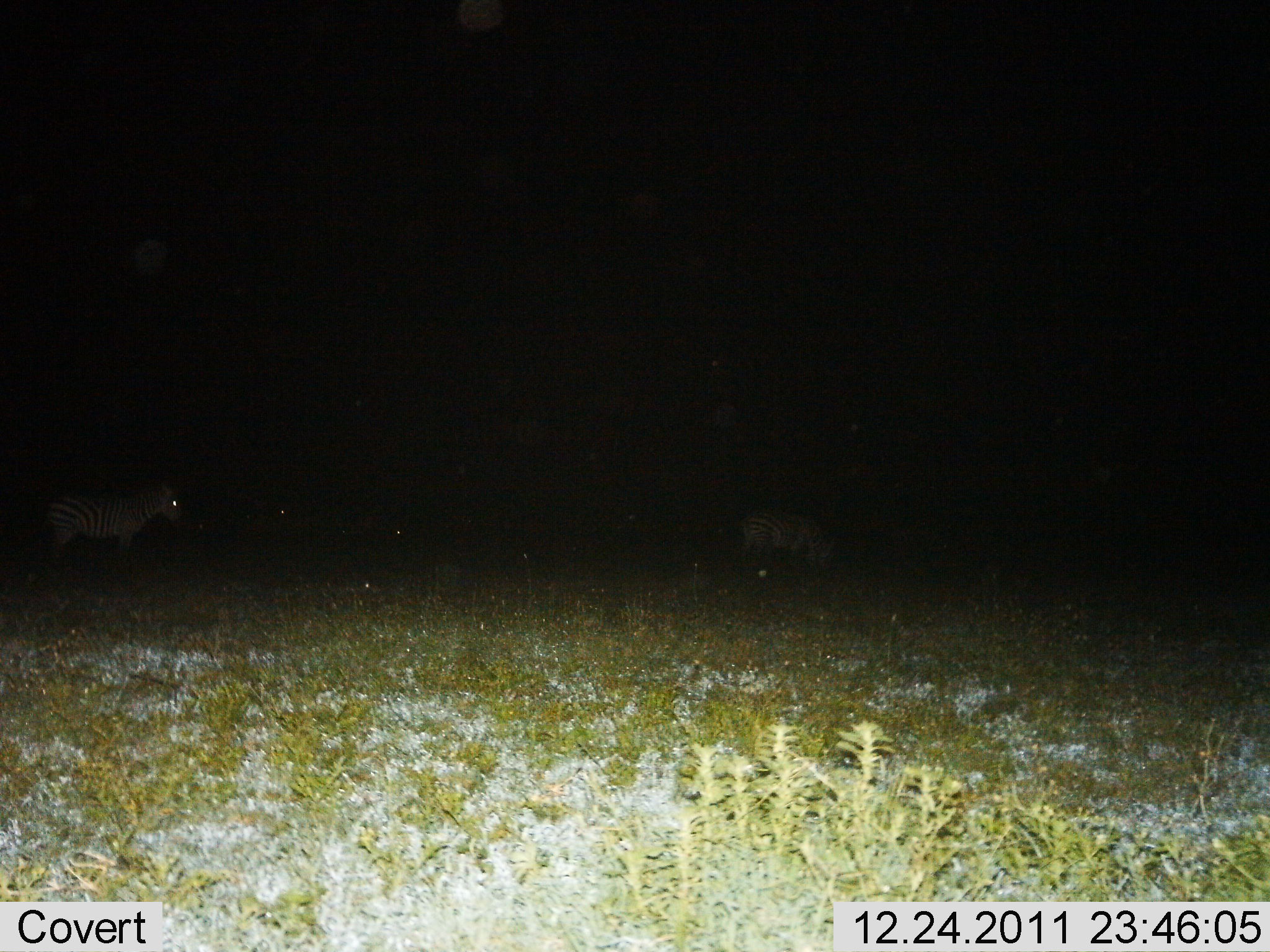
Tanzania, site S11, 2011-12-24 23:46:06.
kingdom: Animalia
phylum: Chordata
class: Mammalia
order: Perissodactyla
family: Equidae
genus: Equus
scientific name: Equus quagga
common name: plains zebra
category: zebra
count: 2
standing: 85%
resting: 8%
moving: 8%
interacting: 0%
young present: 0%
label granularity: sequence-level